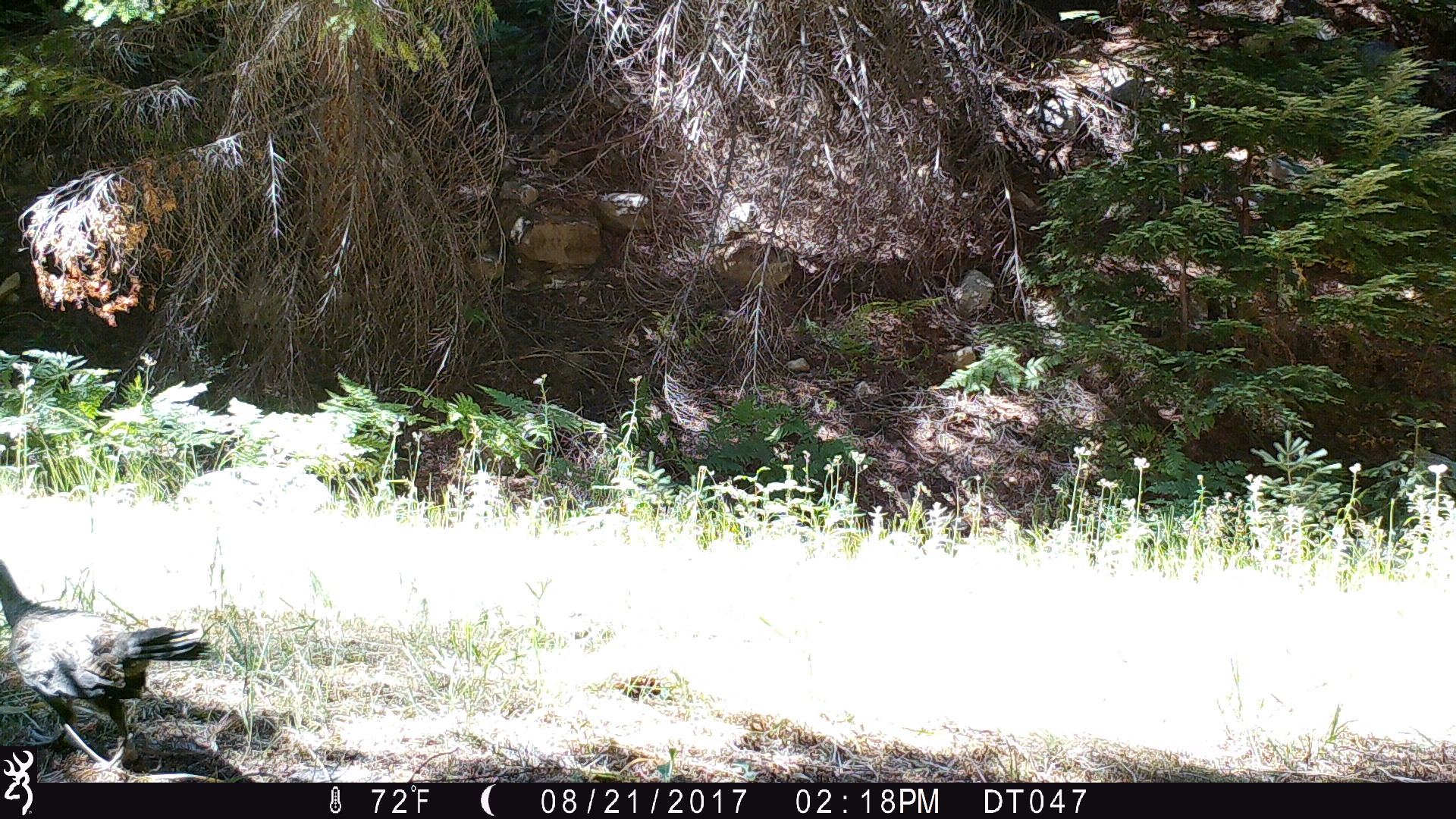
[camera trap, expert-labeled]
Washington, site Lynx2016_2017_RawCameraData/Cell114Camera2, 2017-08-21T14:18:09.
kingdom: Animalia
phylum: Chordata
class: Aves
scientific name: Aves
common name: birds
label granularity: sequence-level